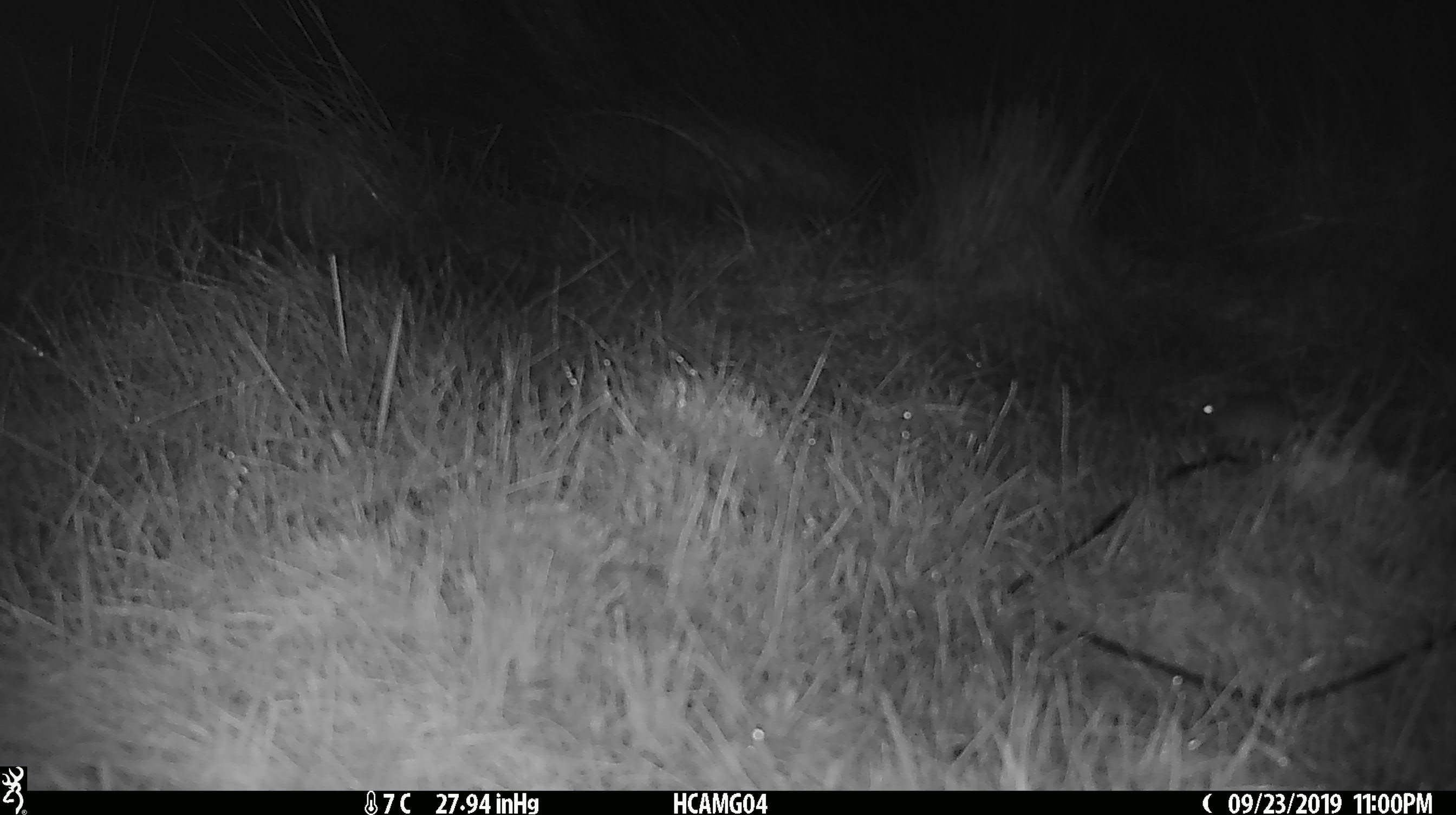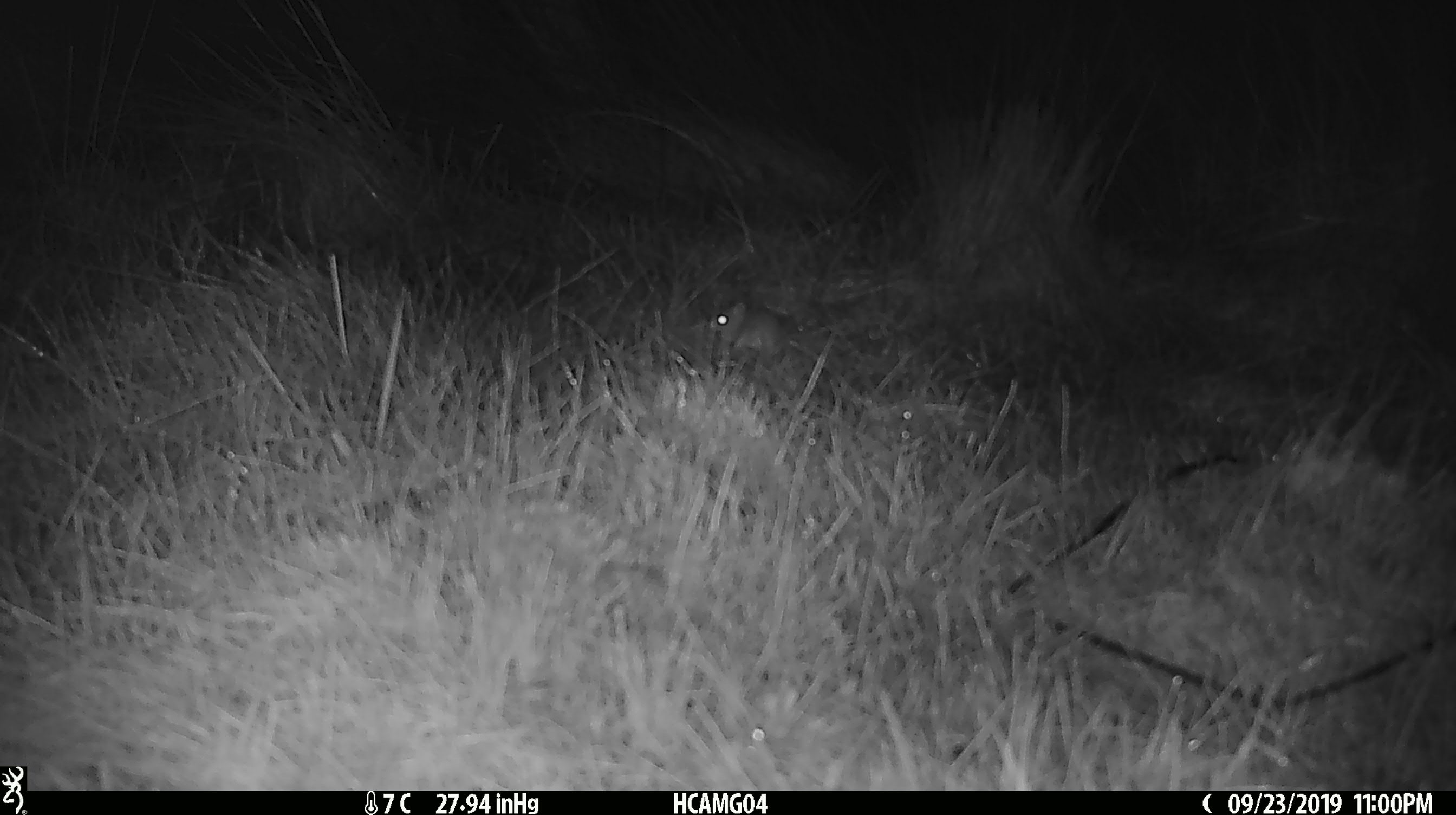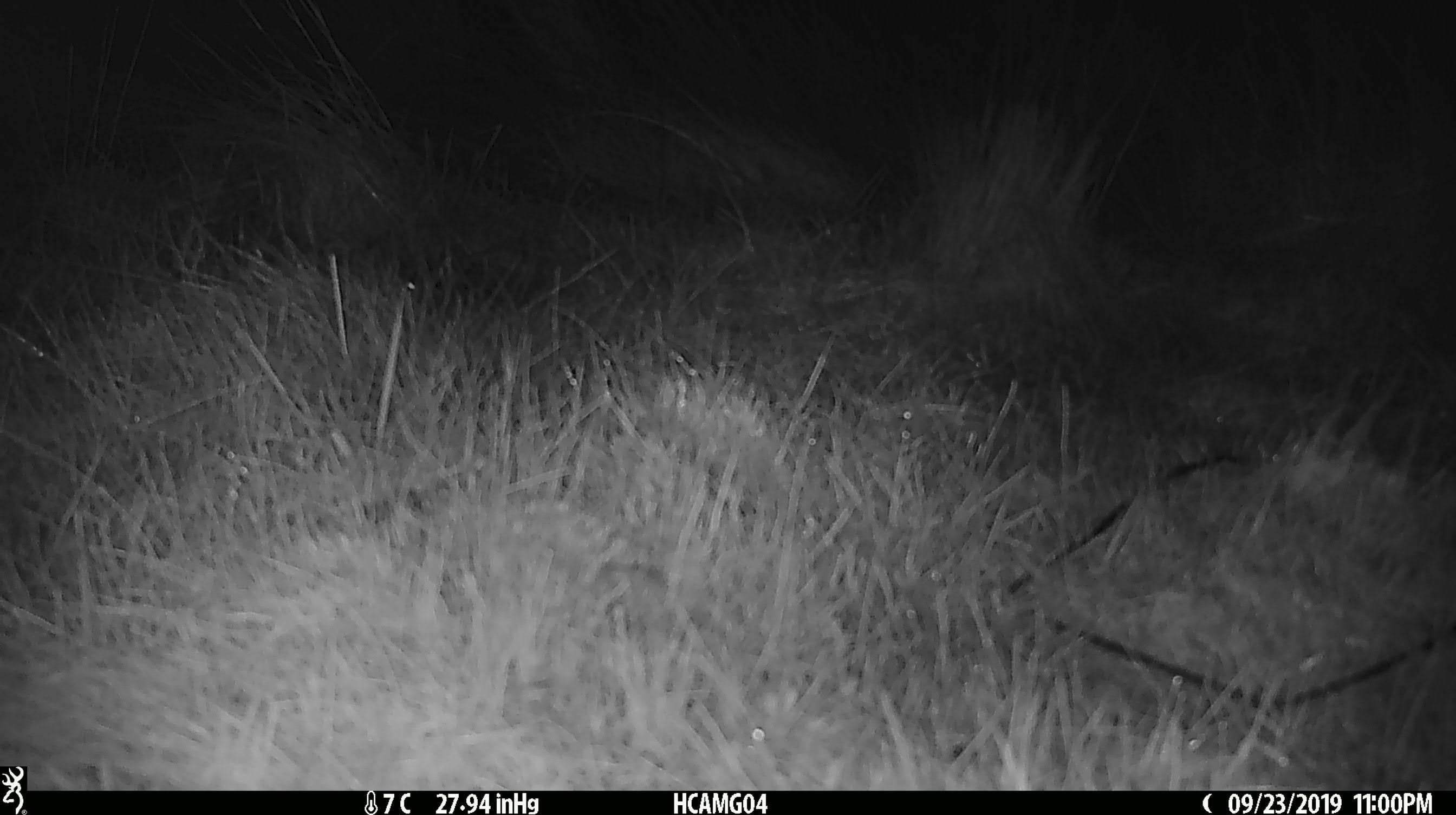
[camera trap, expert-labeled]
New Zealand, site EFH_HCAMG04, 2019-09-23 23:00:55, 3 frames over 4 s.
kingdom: Animalia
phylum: Chordata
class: Mammalia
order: Rodentia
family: Muridae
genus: Mus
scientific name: Mus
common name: mouse